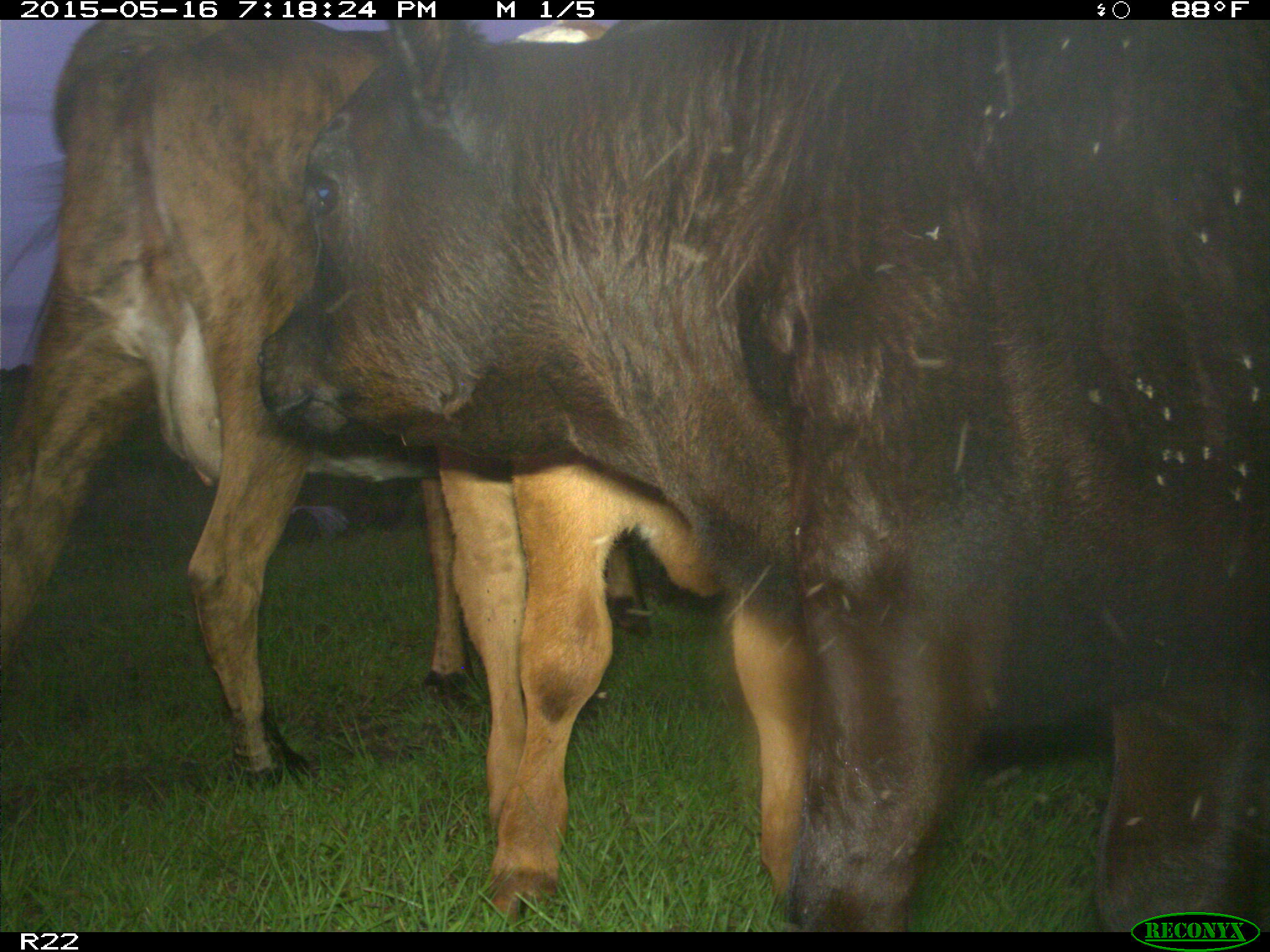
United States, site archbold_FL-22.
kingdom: Animalia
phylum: Chordata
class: Mammalia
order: Artiodactyla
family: Bovidae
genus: Bos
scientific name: Bos taurus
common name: domestic cow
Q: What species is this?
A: Bos taurus (domestic cow).